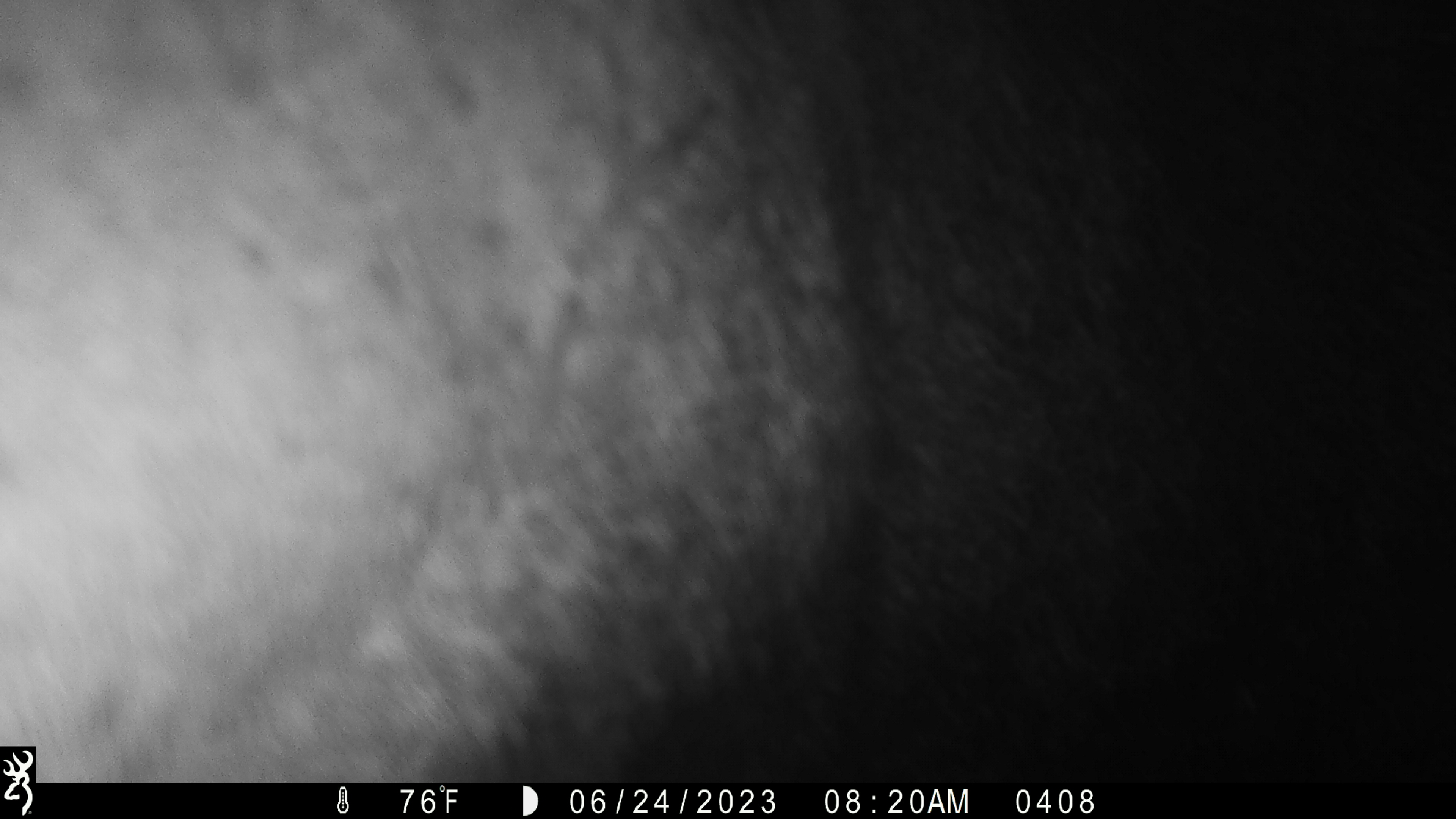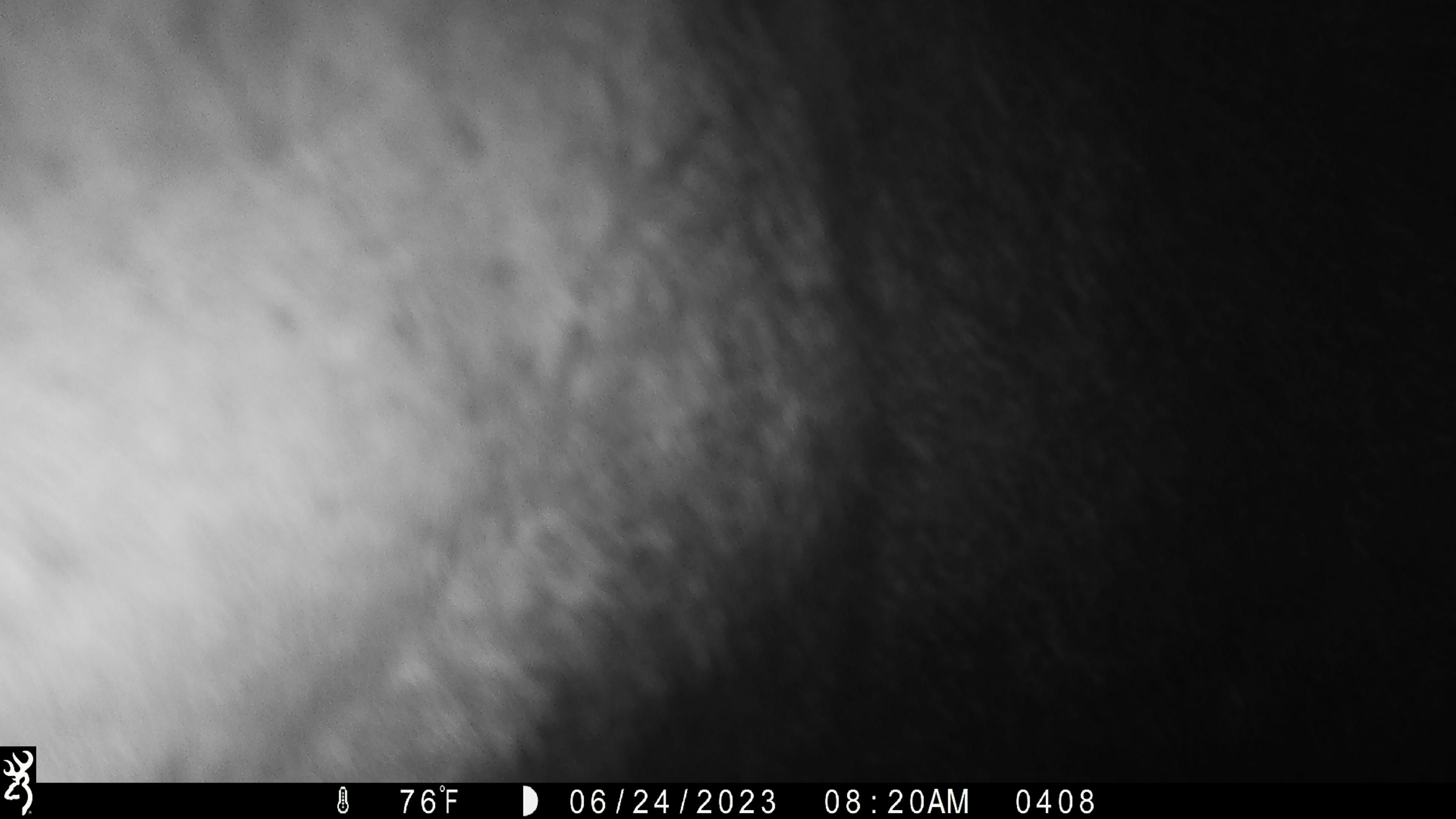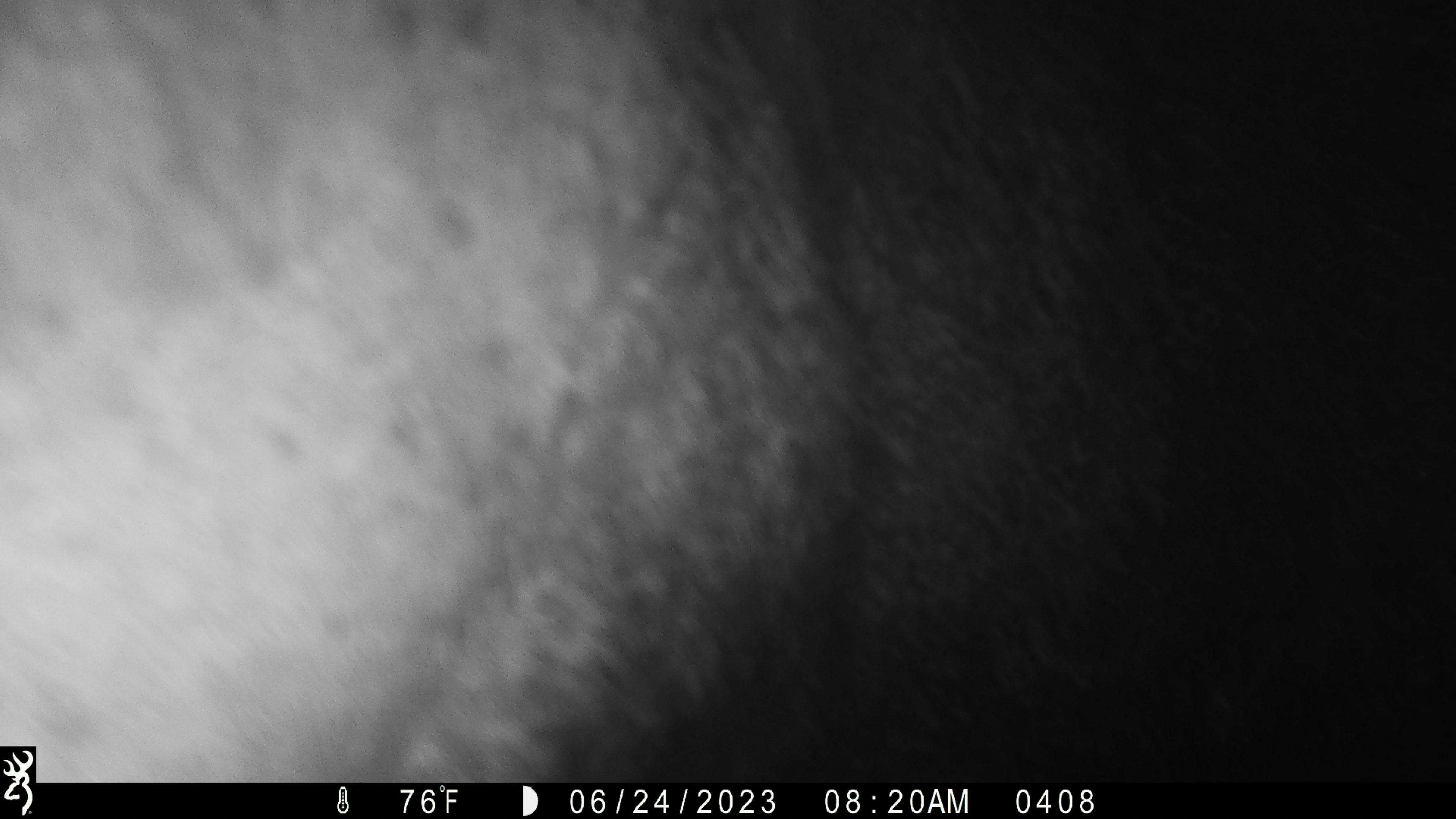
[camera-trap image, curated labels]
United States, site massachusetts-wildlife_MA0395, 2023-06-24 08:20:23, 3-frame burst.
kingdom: Animalia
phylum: Chordata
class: Mammalia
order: Artiodactyla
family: Cervidae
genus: Alces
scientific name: Alces alces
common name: moose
Moose (Alces alces).